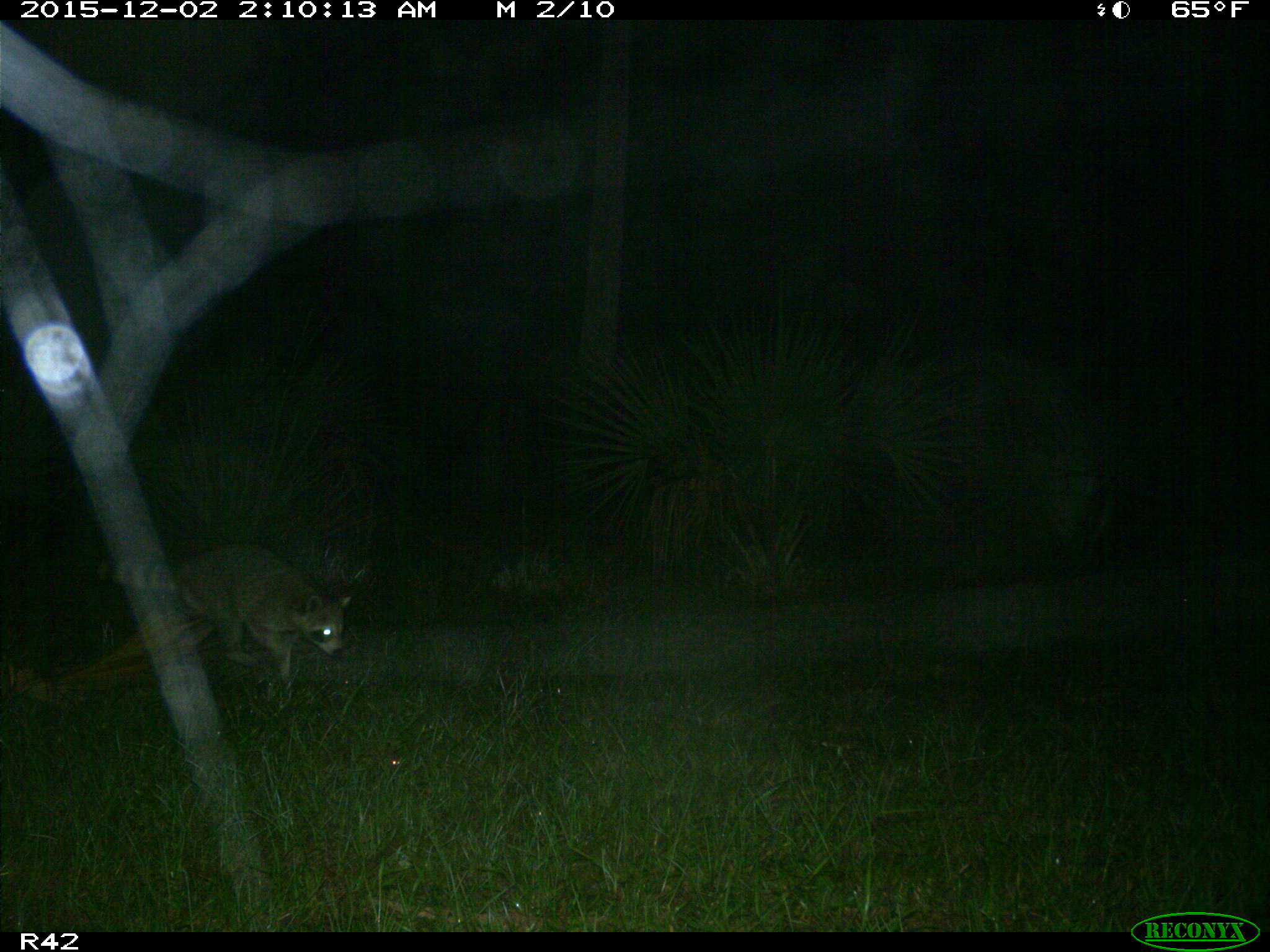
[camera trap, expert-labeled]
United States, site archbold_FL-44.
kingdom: Animalia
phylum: Chordata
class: Mammalia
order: Carnivora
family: Procyonidae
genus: Procyon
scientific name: Procyon lotor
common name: common raccoon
Procyon lotor (common raccoon).